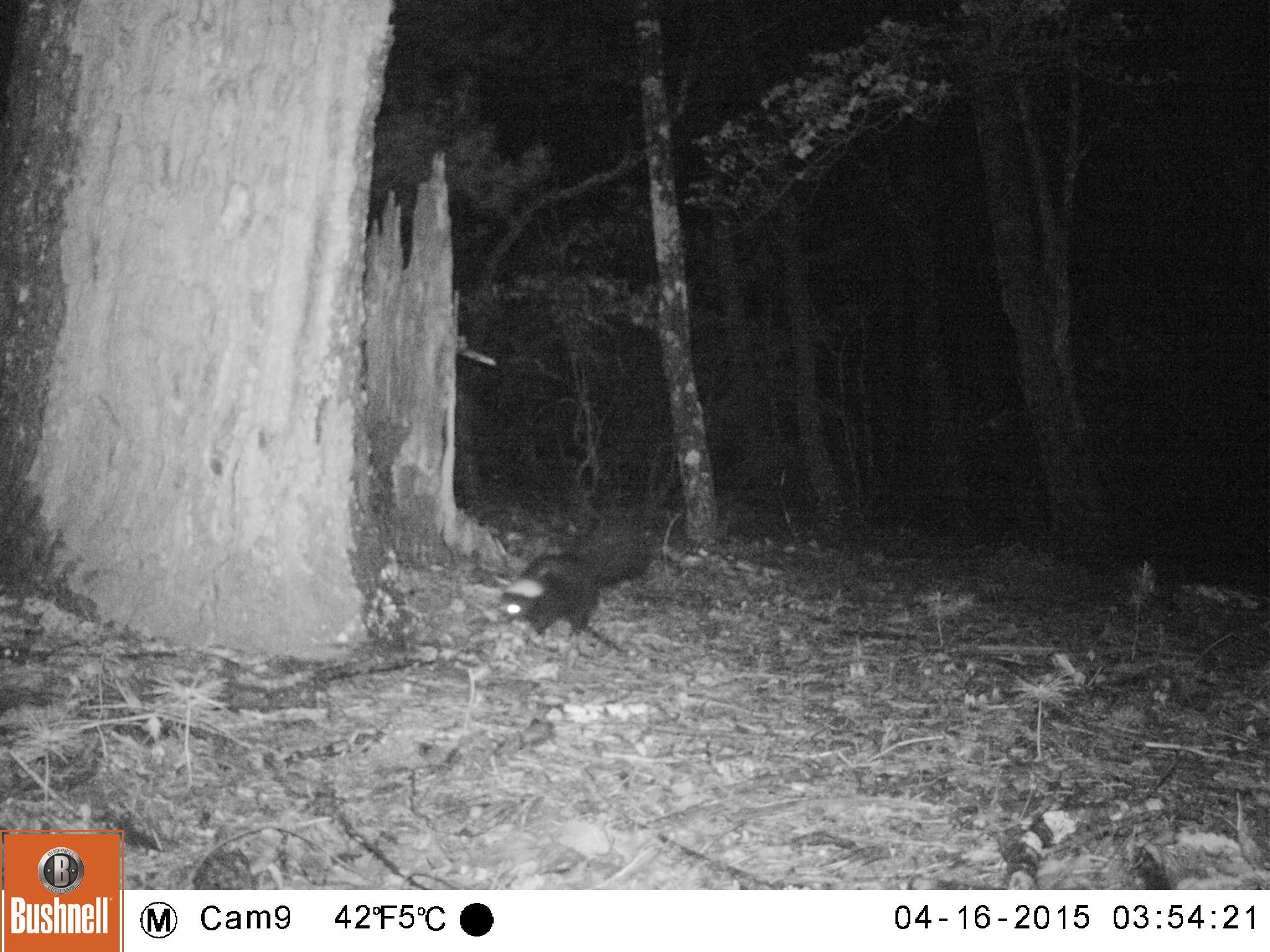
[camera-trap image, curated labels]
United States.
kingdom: Animalia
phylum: Chordata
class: Mammalia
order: Carnivora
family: Mephitidae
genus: Mephitis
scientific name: Mephitis mephitis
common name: striped skunk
Striped Skunk (Mephitis mephitis).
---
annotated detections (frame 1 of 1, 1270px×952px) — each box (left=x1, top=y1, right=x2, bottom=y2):
Striped Skunk: (left=490, top=511, right=660, bottom=642)